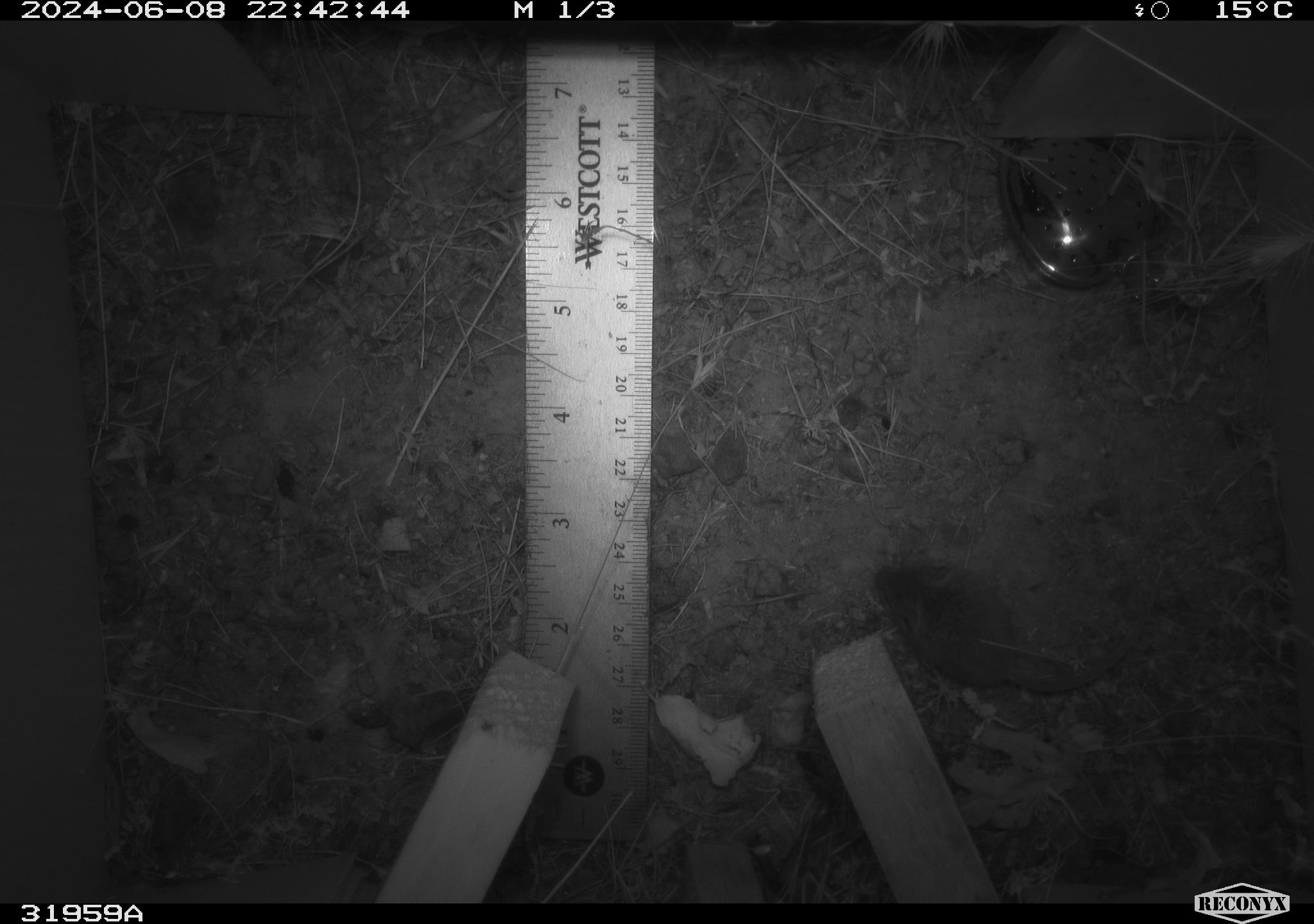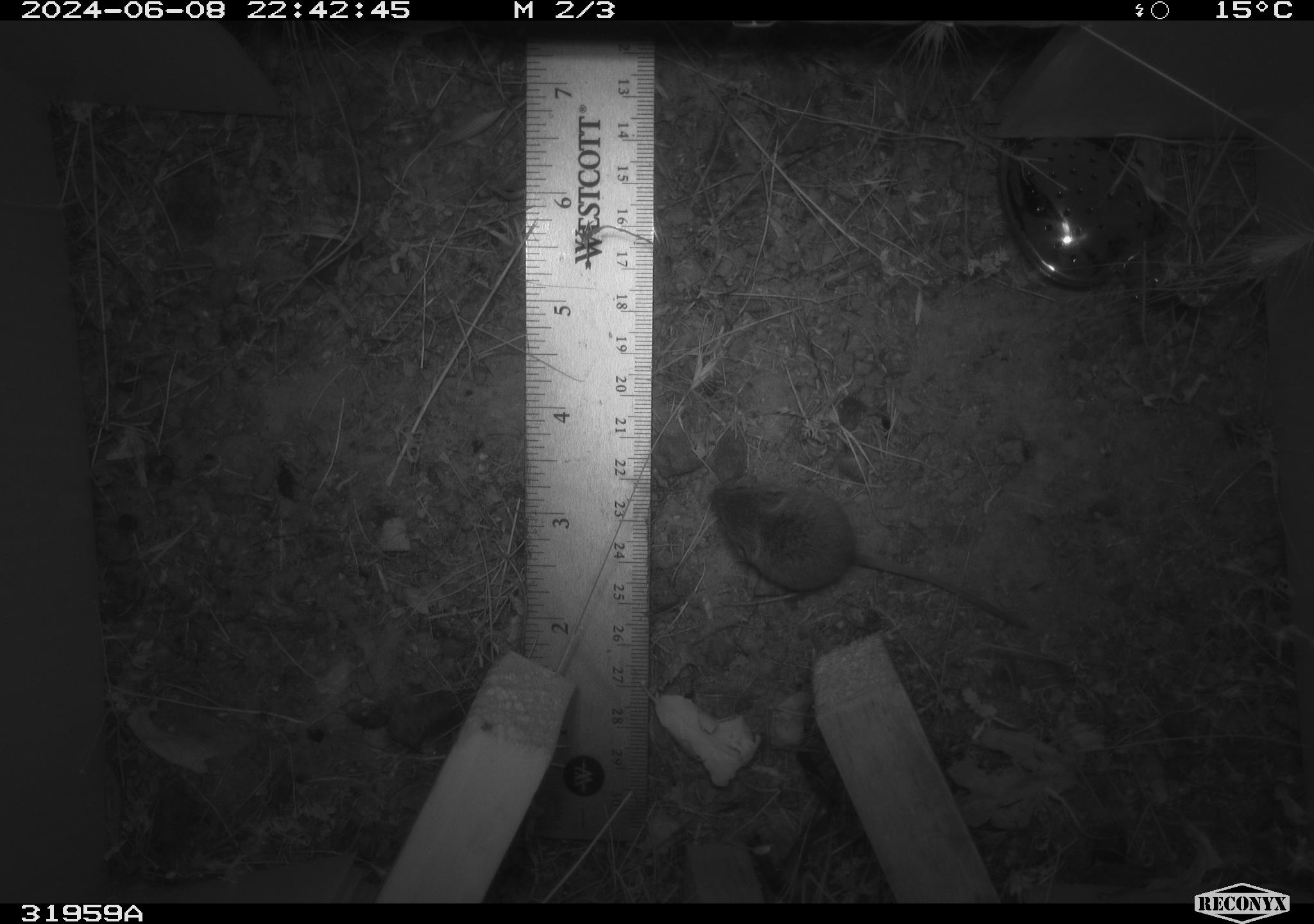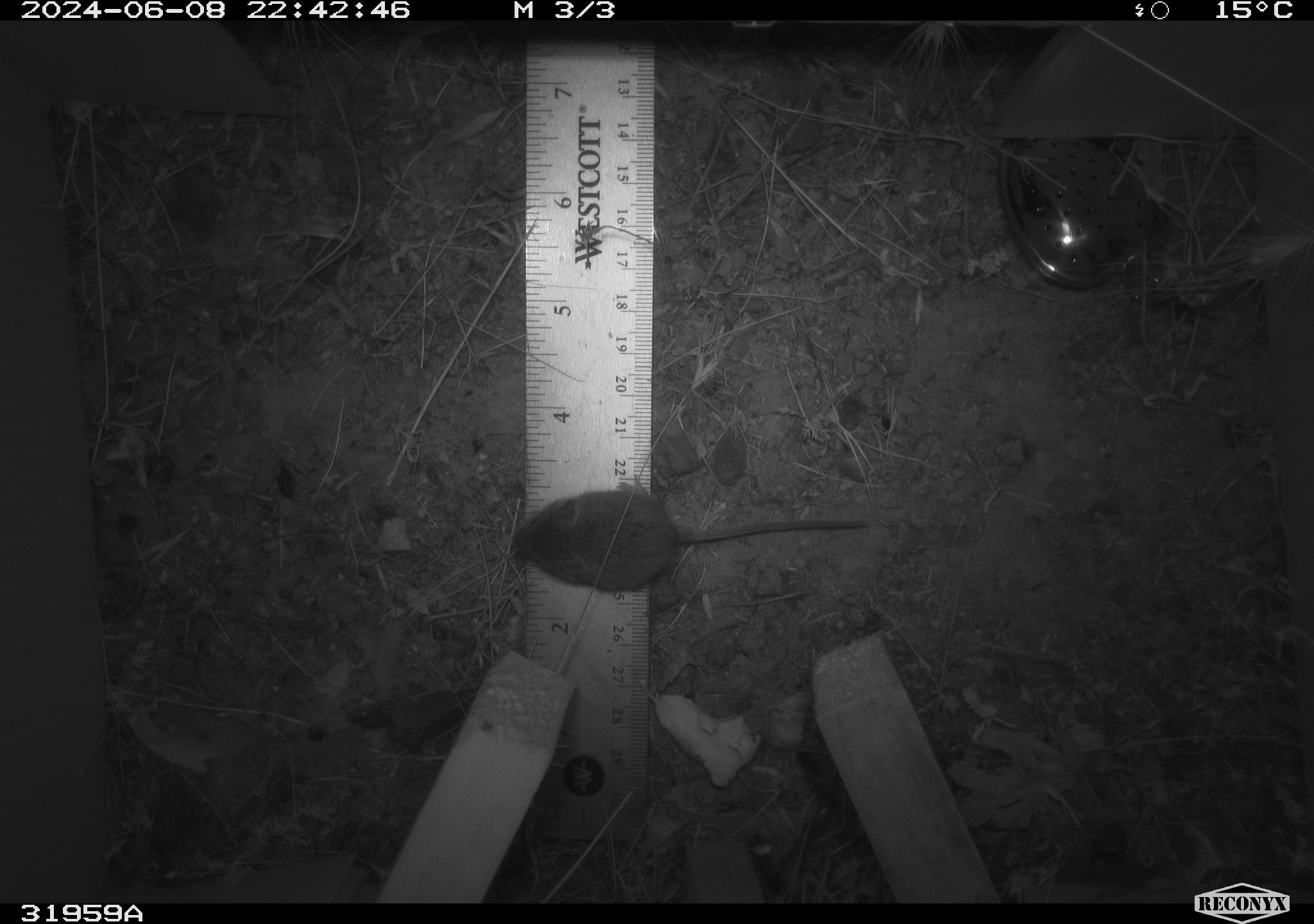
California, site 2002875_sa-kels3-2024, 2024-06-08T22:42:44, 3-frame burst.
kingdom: Animalia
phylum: Chordata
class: Mammalia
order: Rodentia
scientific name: Rodentia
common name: rodent